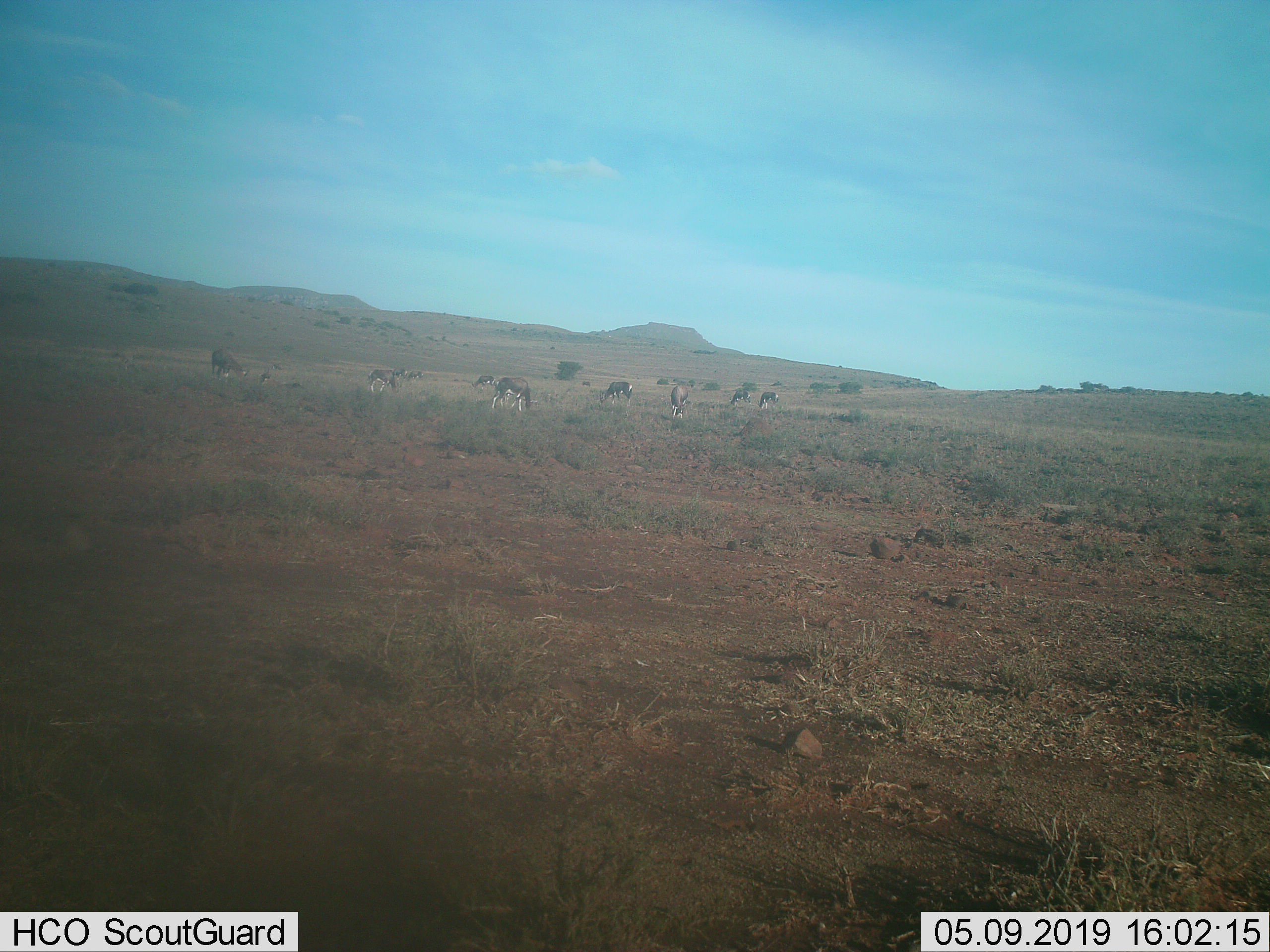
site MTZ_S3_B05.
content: unidentified animal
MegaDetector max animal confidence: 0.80